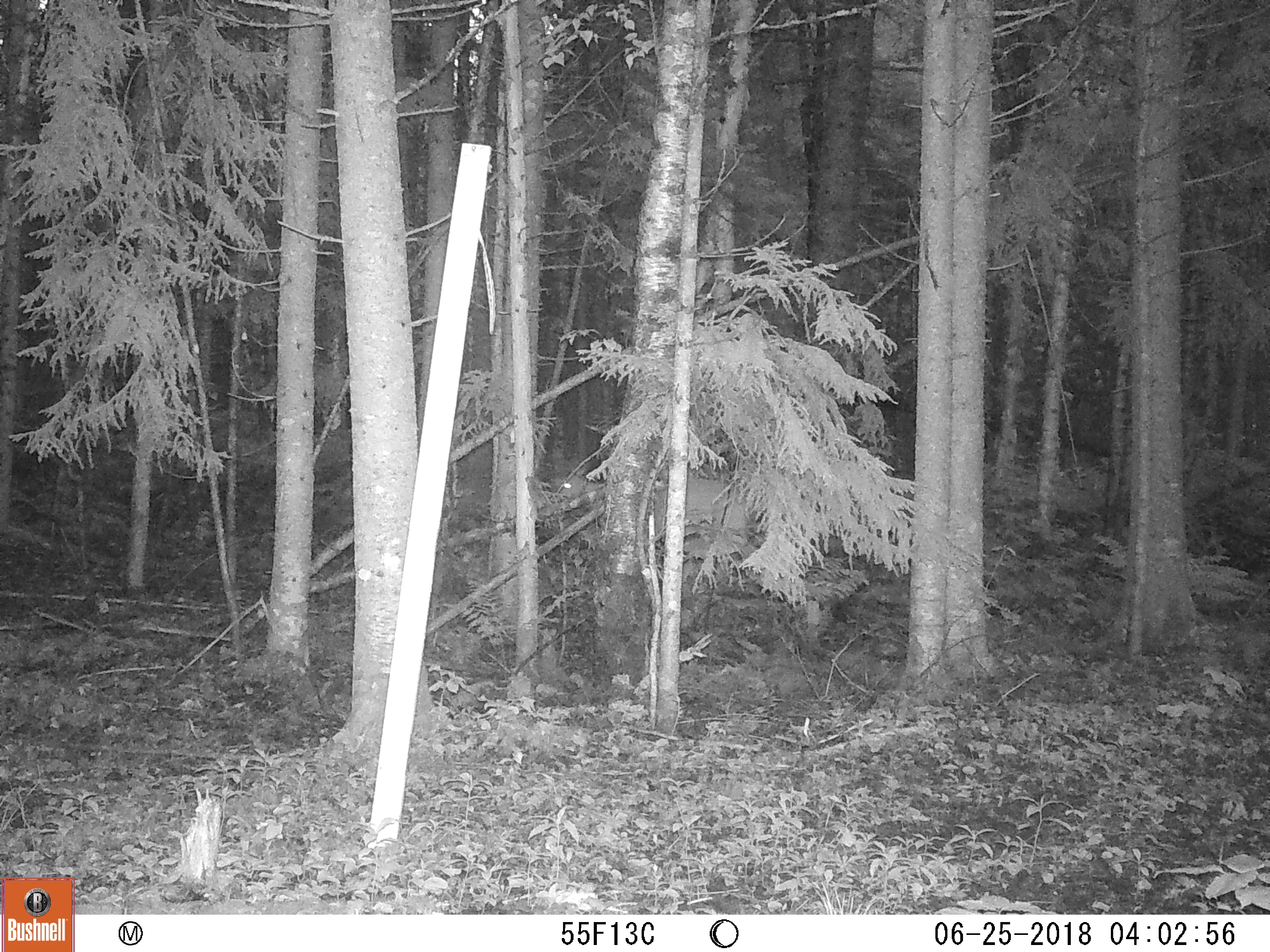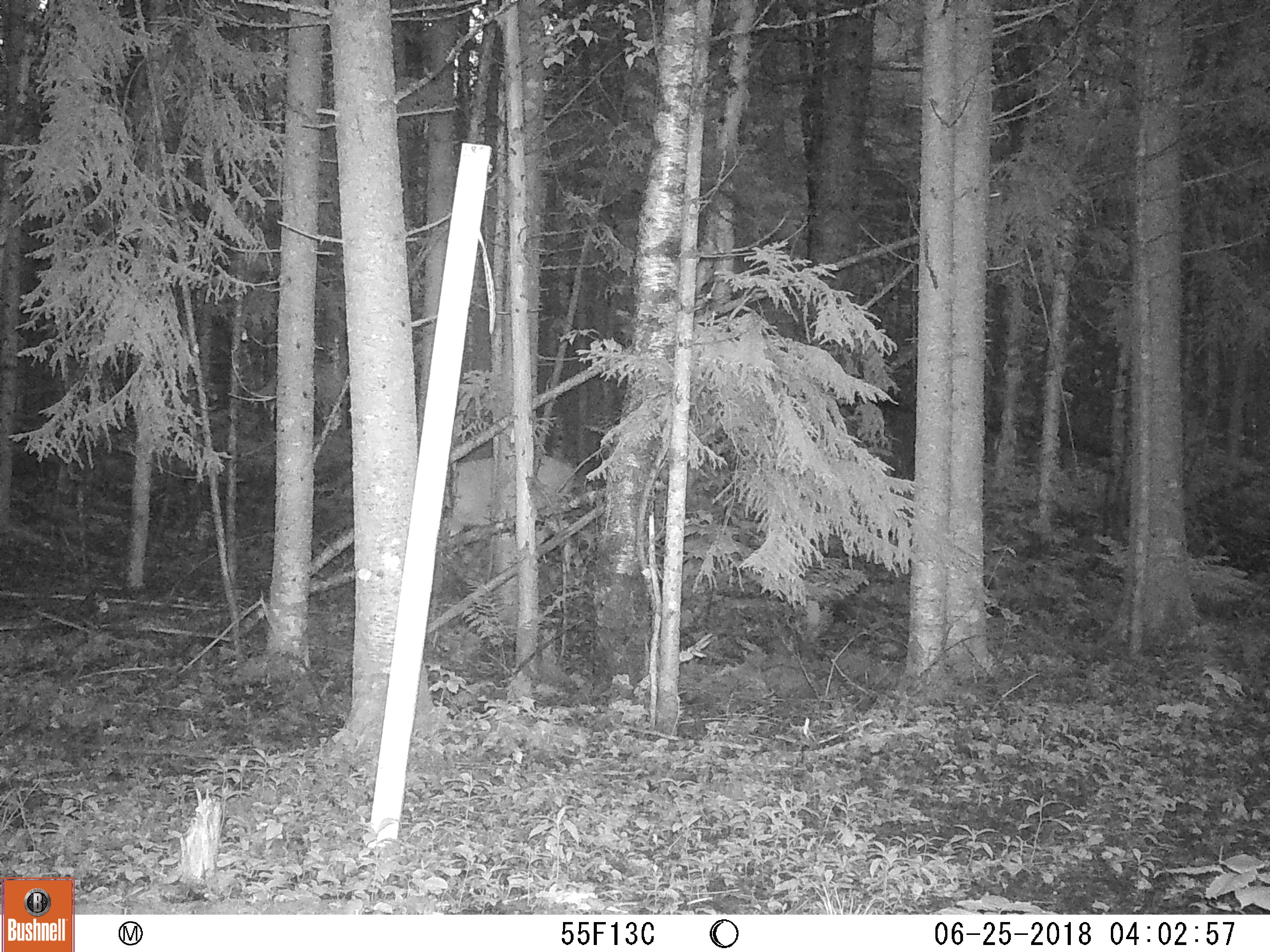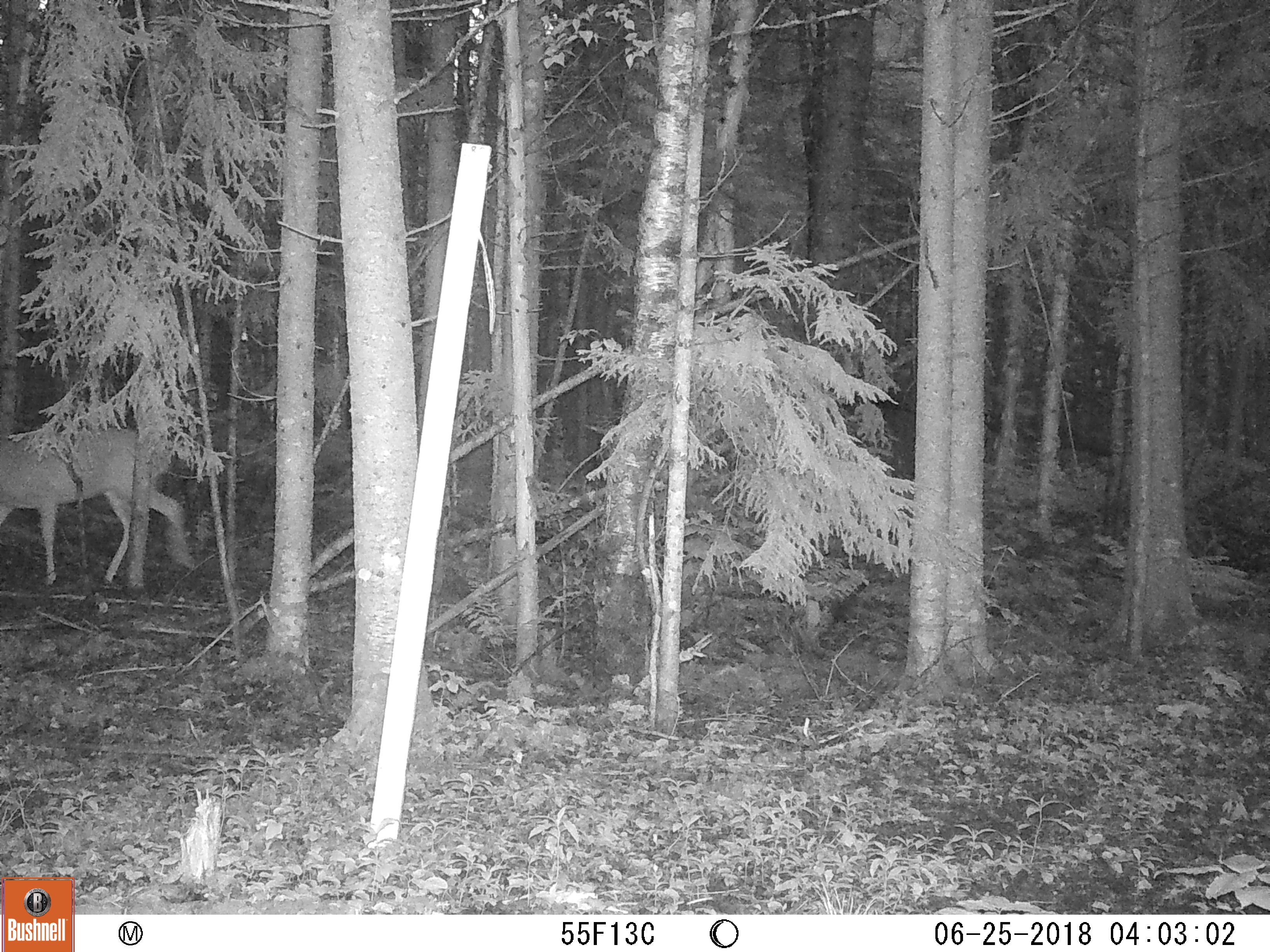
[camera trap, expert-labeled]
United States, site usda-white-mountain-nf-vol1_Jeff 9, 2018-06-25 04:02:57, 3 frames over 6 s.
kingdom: Animalia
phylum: Chordata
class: Mammalia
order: Artiodactyla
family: Cervidae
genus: Odocoileus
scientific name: Odocoileus virginianus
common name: white-tailed deer